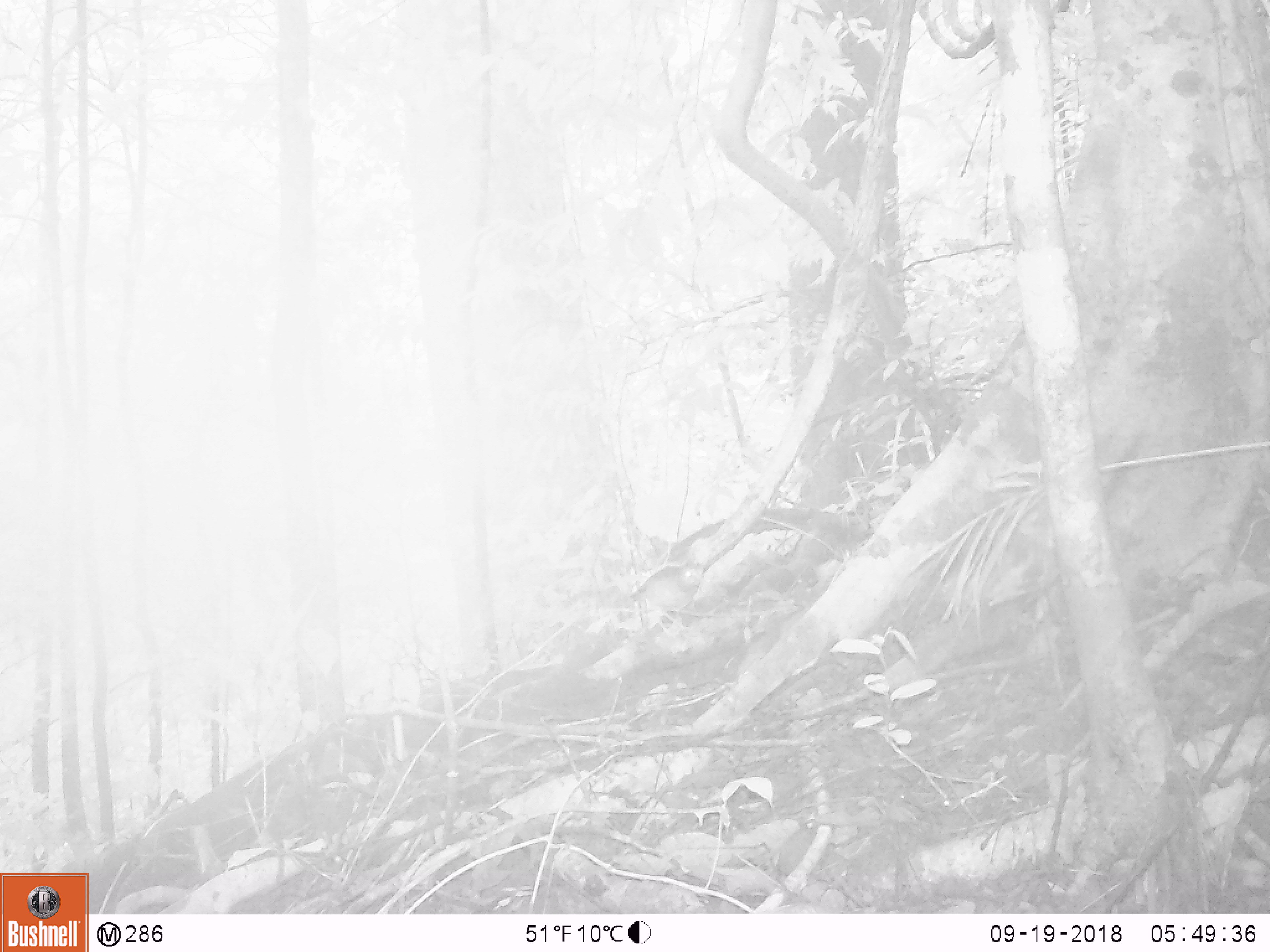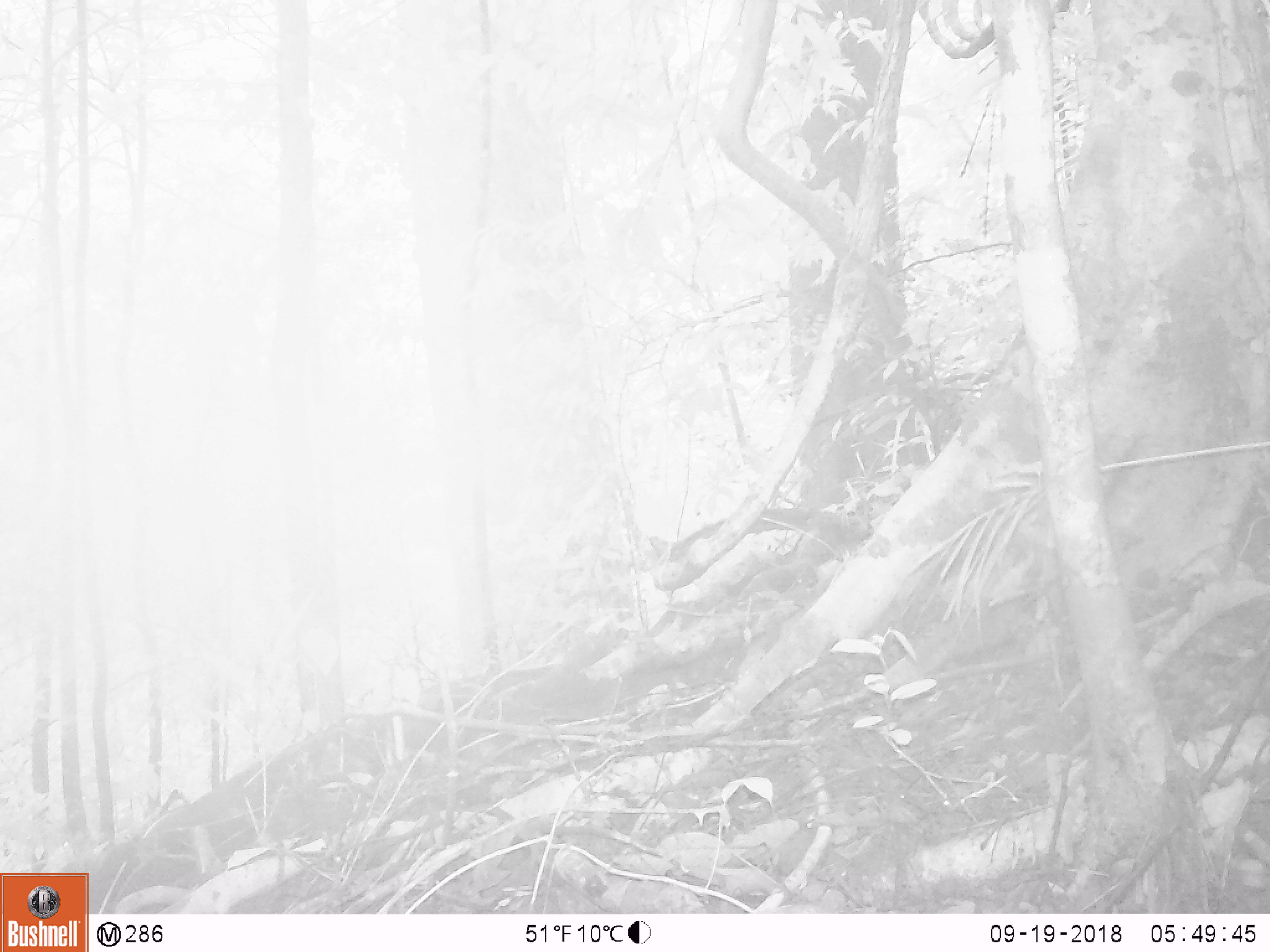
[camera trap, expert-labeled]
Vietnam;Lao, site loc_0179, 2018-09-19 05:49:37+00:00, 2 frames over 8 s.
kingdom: Animalia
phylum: Chordata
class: Aves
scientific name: Aves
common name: bird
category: unidentified bird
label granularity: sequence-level